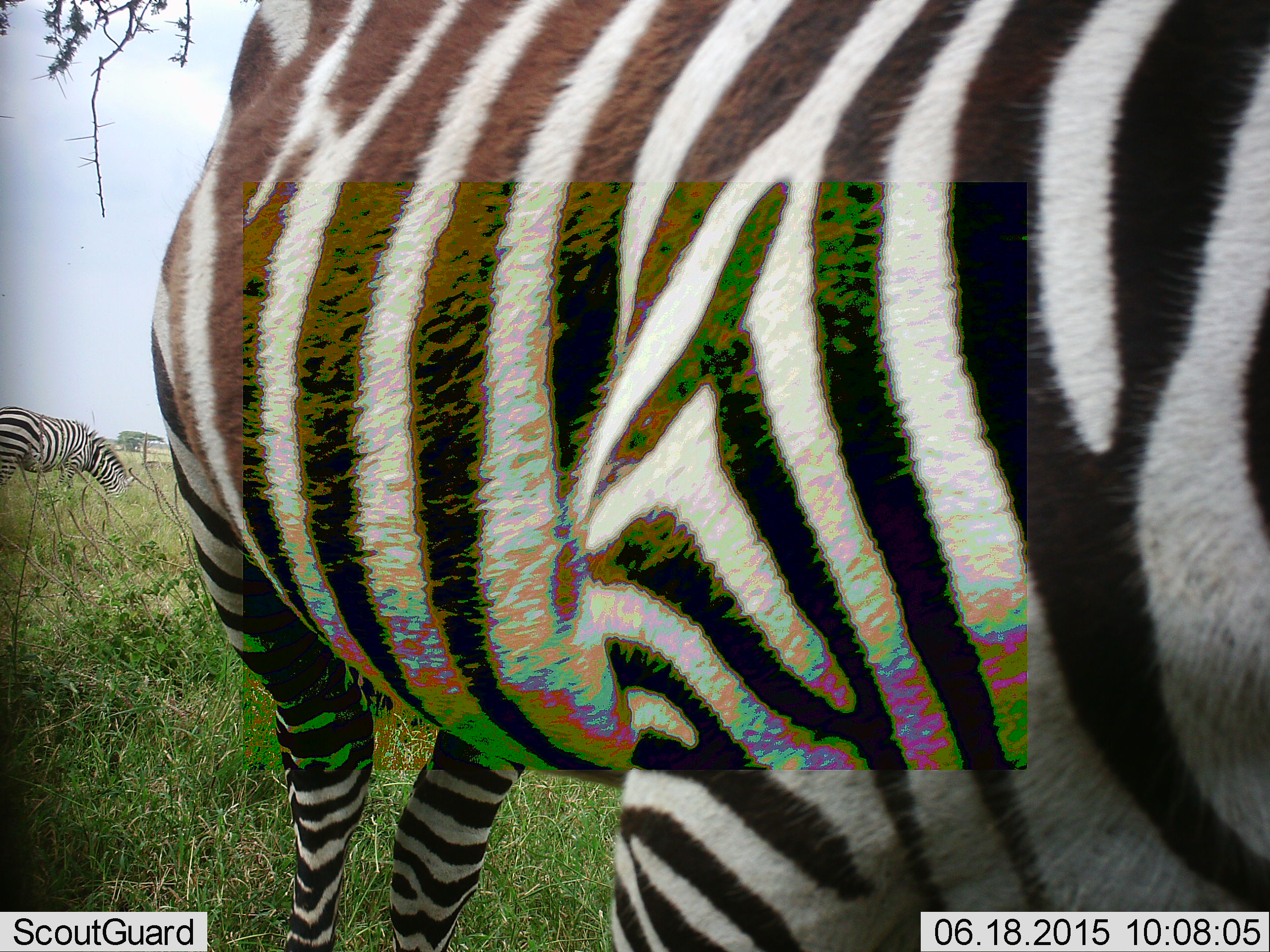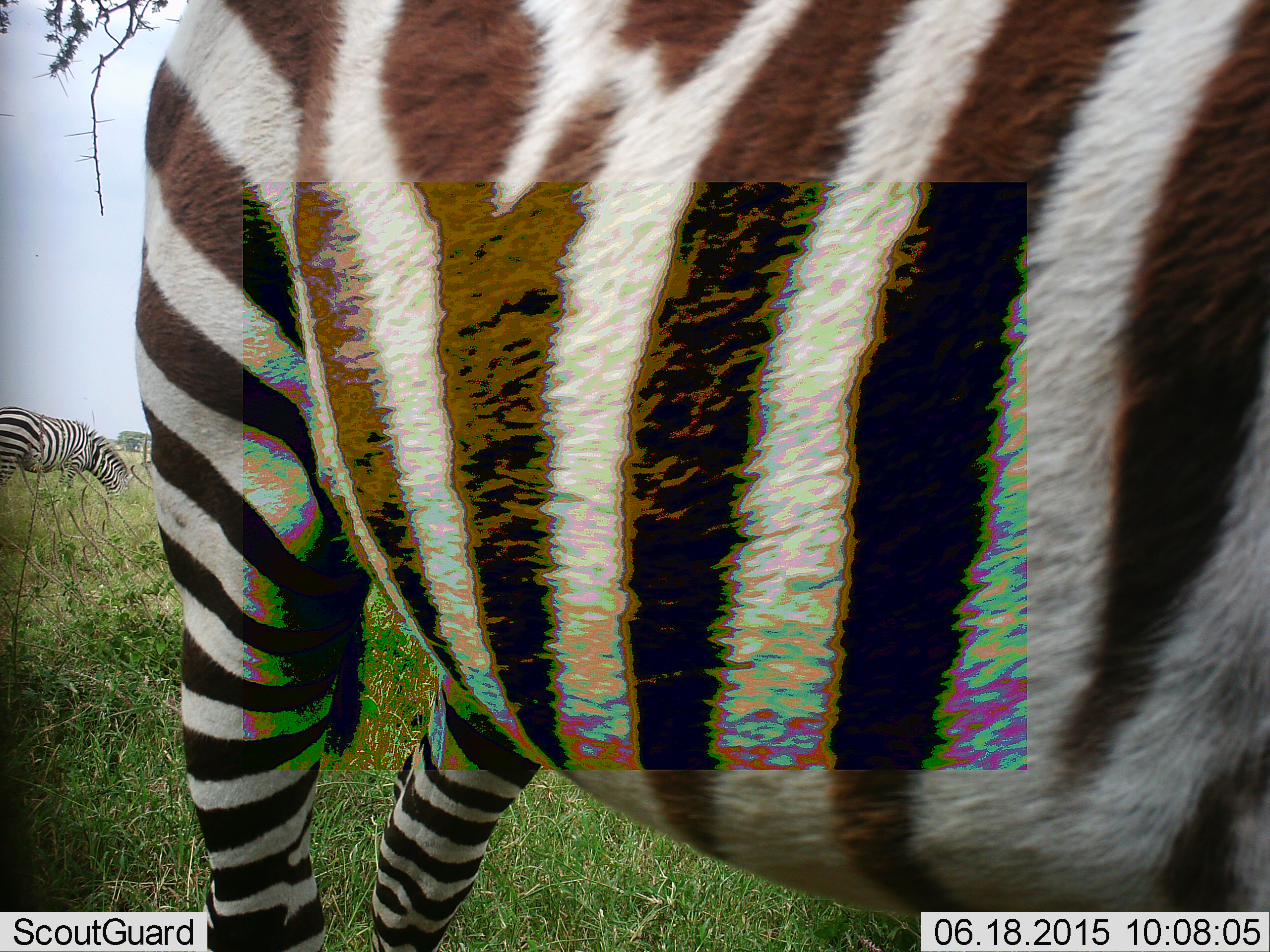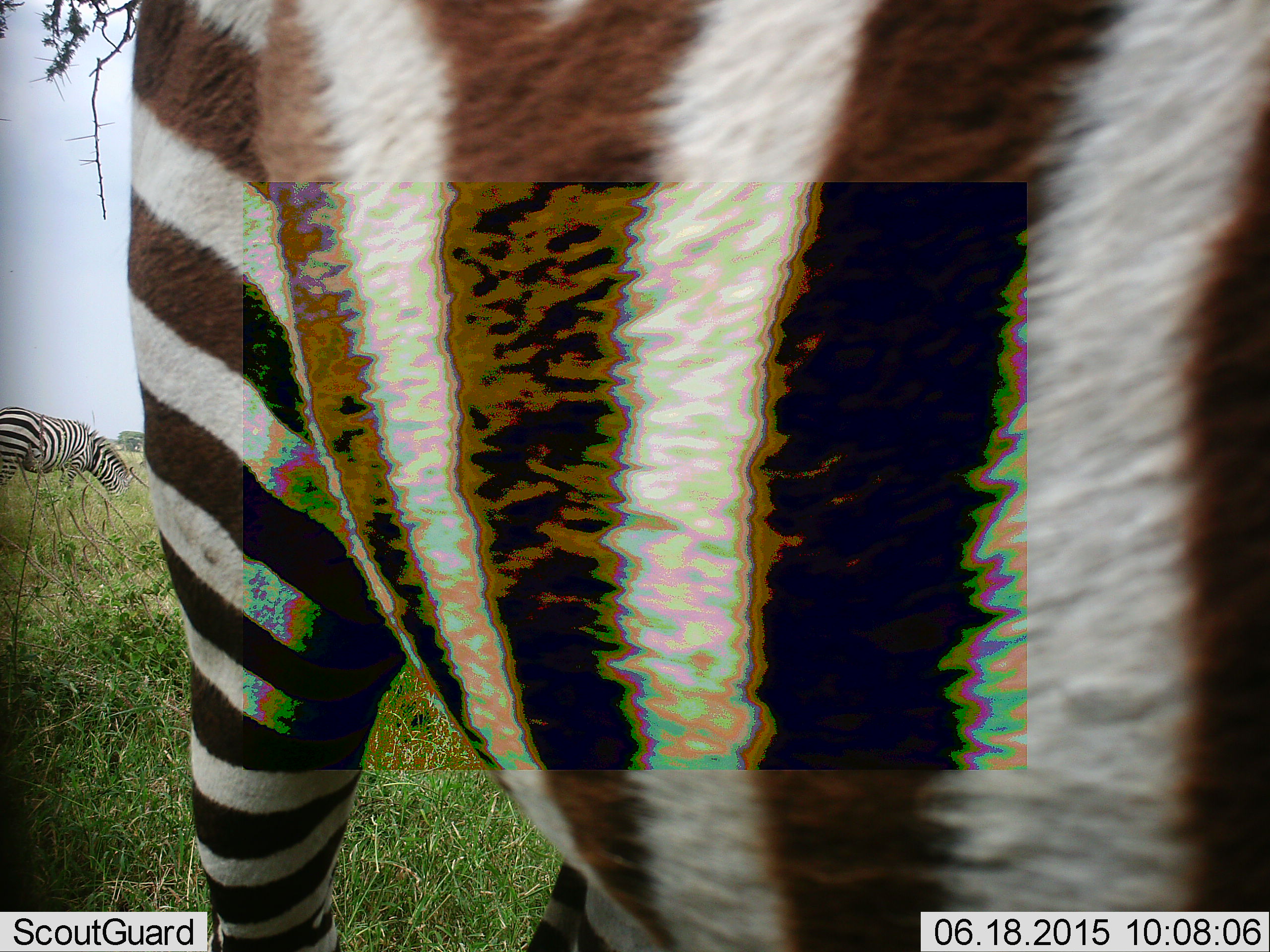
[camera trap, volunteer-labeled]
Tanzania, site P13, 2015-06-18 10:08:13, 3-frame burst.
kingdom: Animalia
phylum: Chordata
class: Mammalia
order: Perissodactyla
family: Equidae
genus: Equus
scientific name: Equus quagga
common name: plains zebra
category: zebra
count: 2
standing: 70%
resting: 0%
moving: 10%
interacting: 0%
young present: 0%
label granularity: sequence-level